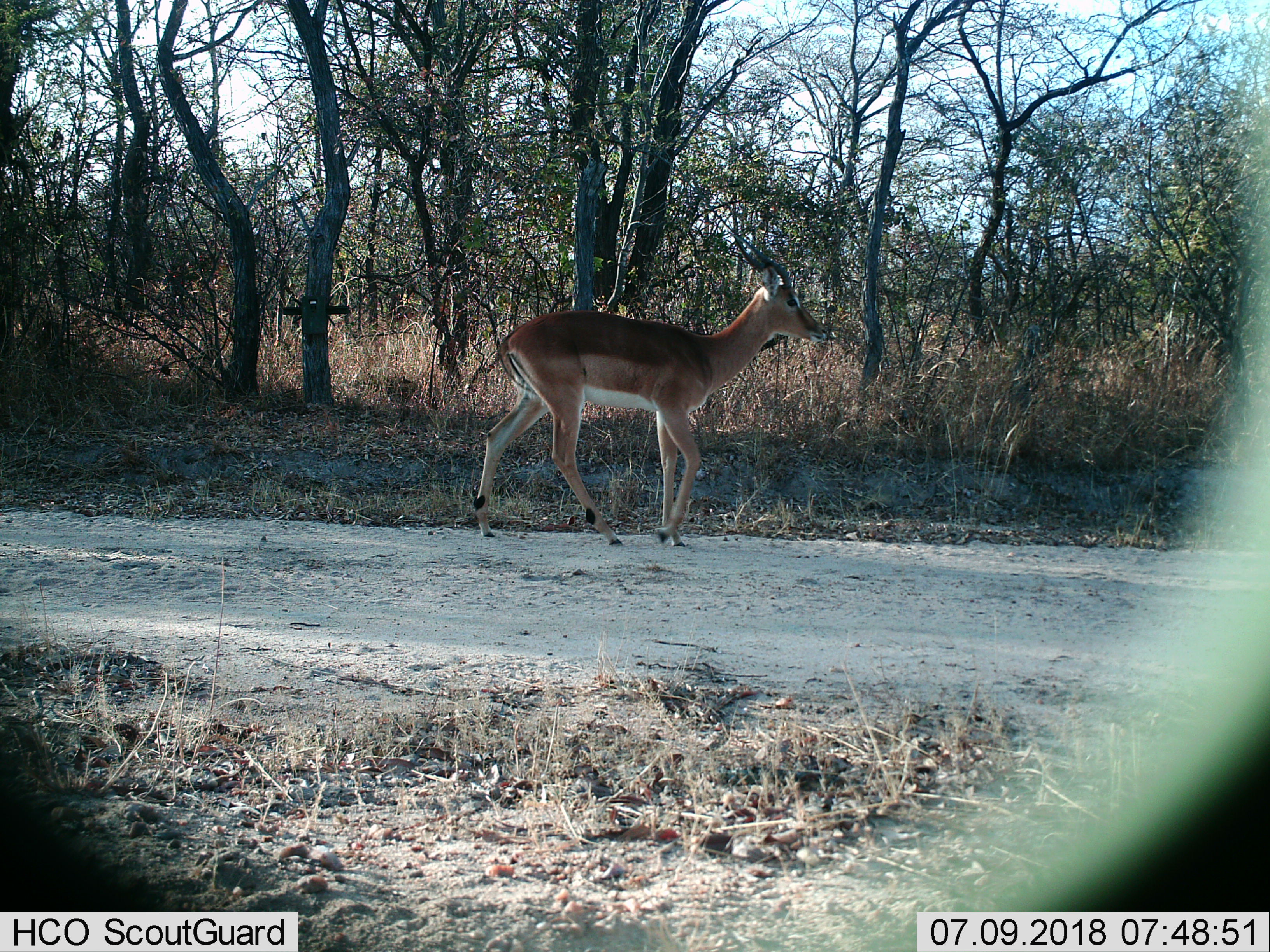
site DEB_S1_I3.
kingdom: Animalia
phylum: Chordata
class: Mammalia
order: Artiodactyla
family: Bovidae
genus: Aepyceros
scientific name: Aepyceros melampus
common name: impala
Impala (Aepyceros melampus), count 1. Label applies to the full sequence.